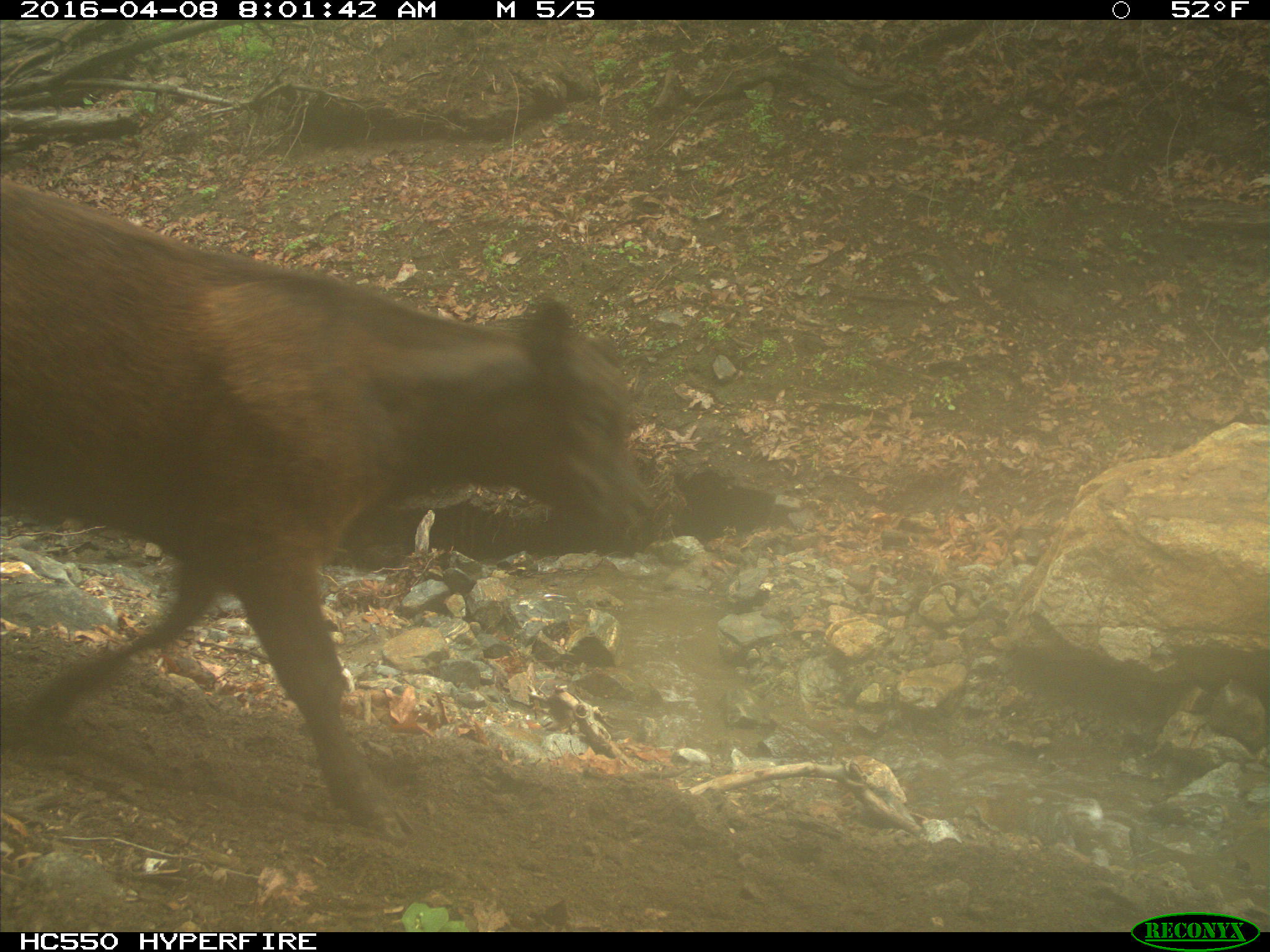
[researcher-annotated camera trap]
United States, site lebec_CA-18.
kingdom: Animalia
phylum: Chordata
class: Mammalia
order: Artiodactyla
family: Bovidae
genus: Bos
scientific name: Bos taurus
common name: domestic cow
Bos taurus (domestic cow).